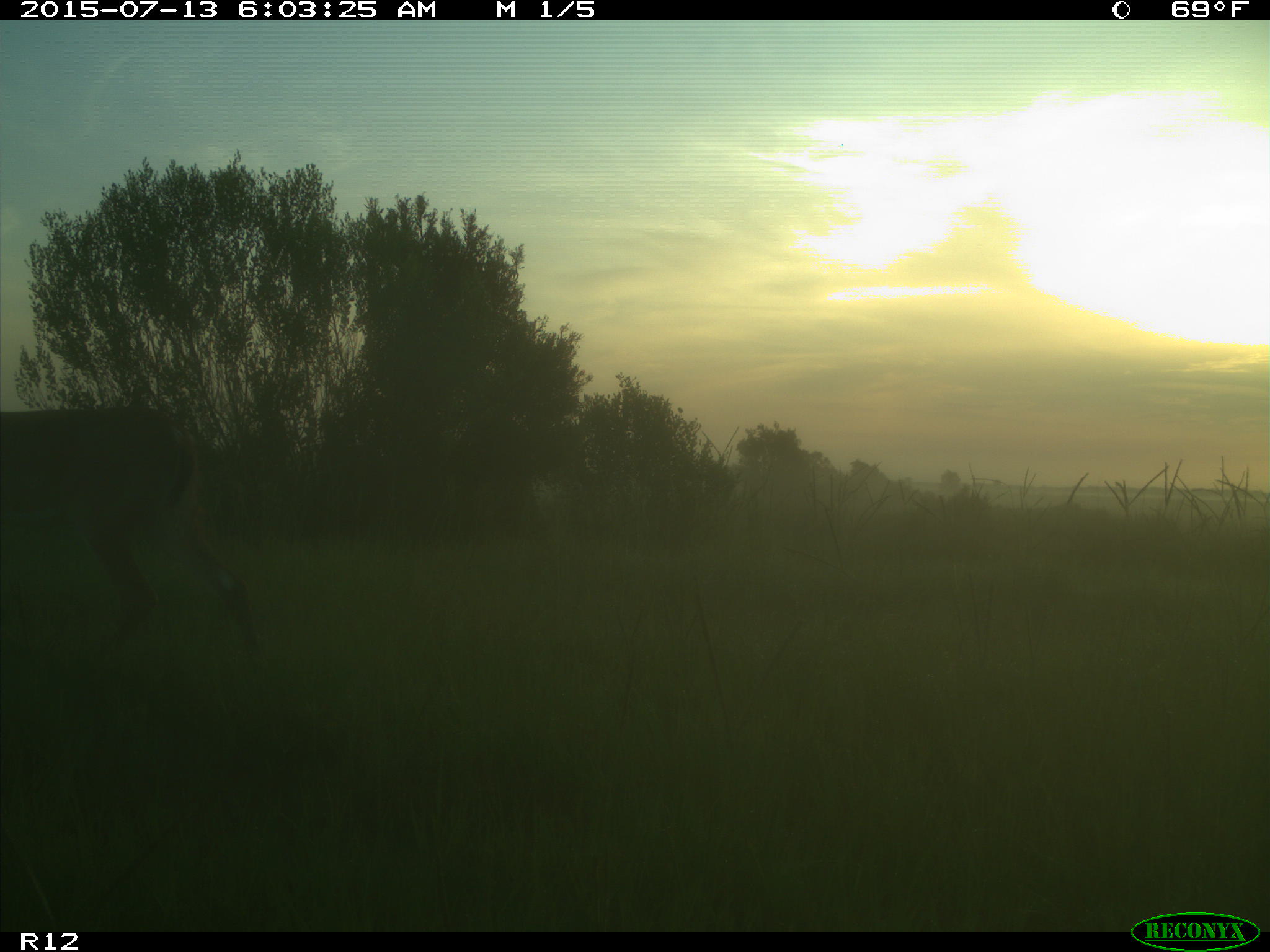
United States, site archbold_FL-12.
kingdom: Animalia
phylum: Chordata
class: Mammalia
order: Artiodactyla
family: Cervidae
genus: Odocoileus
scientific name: Odocoileus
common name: deer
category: unidentified deer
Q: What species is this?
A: Unidentified deer (deer) (Odocoileus).